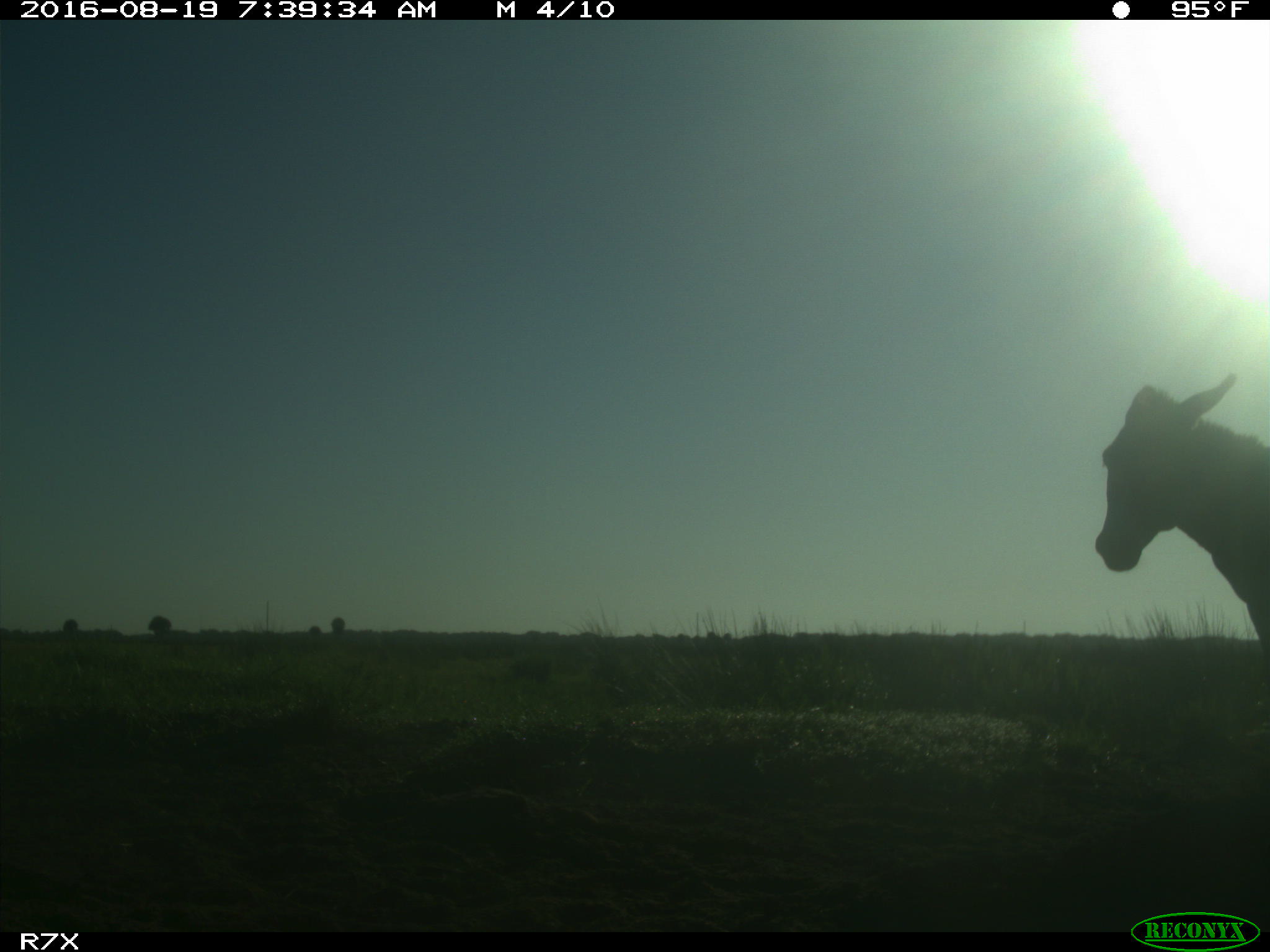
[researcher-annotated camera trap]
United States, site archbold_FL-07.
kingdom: Animalia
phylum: Chordata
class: Mammalia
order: Perissodactyla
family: Equidae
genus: Equus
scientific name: Equus africanus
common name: african wild ass